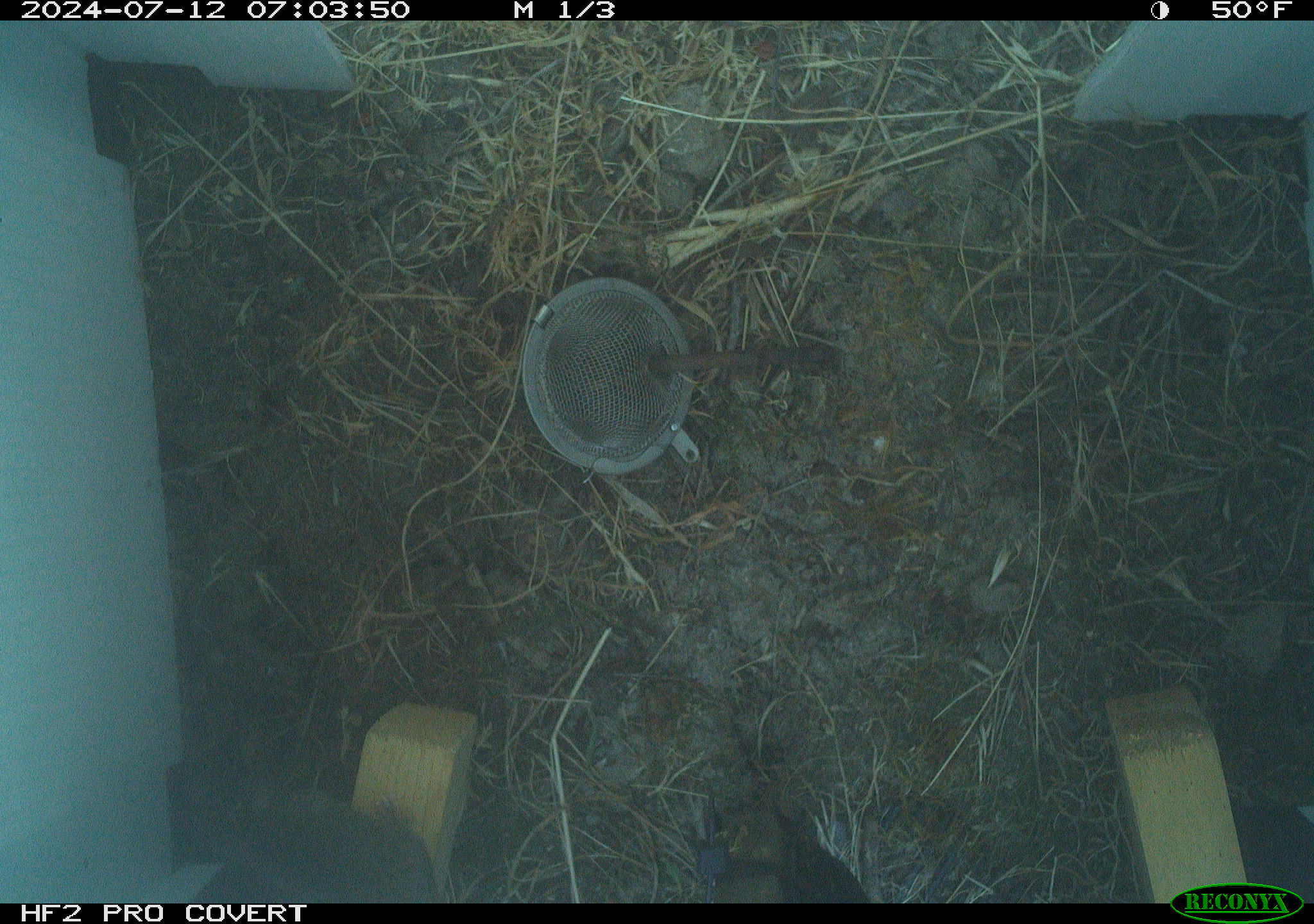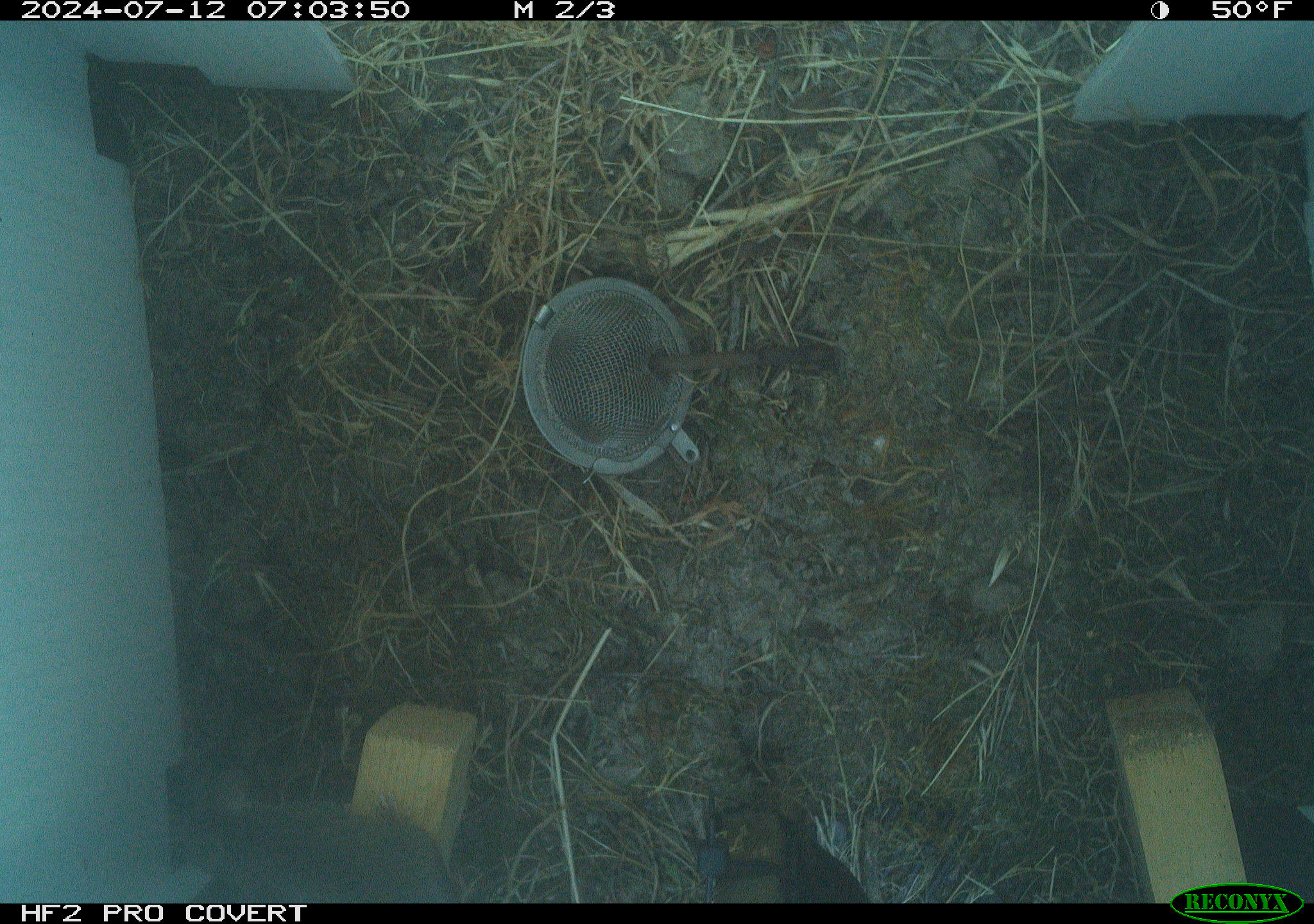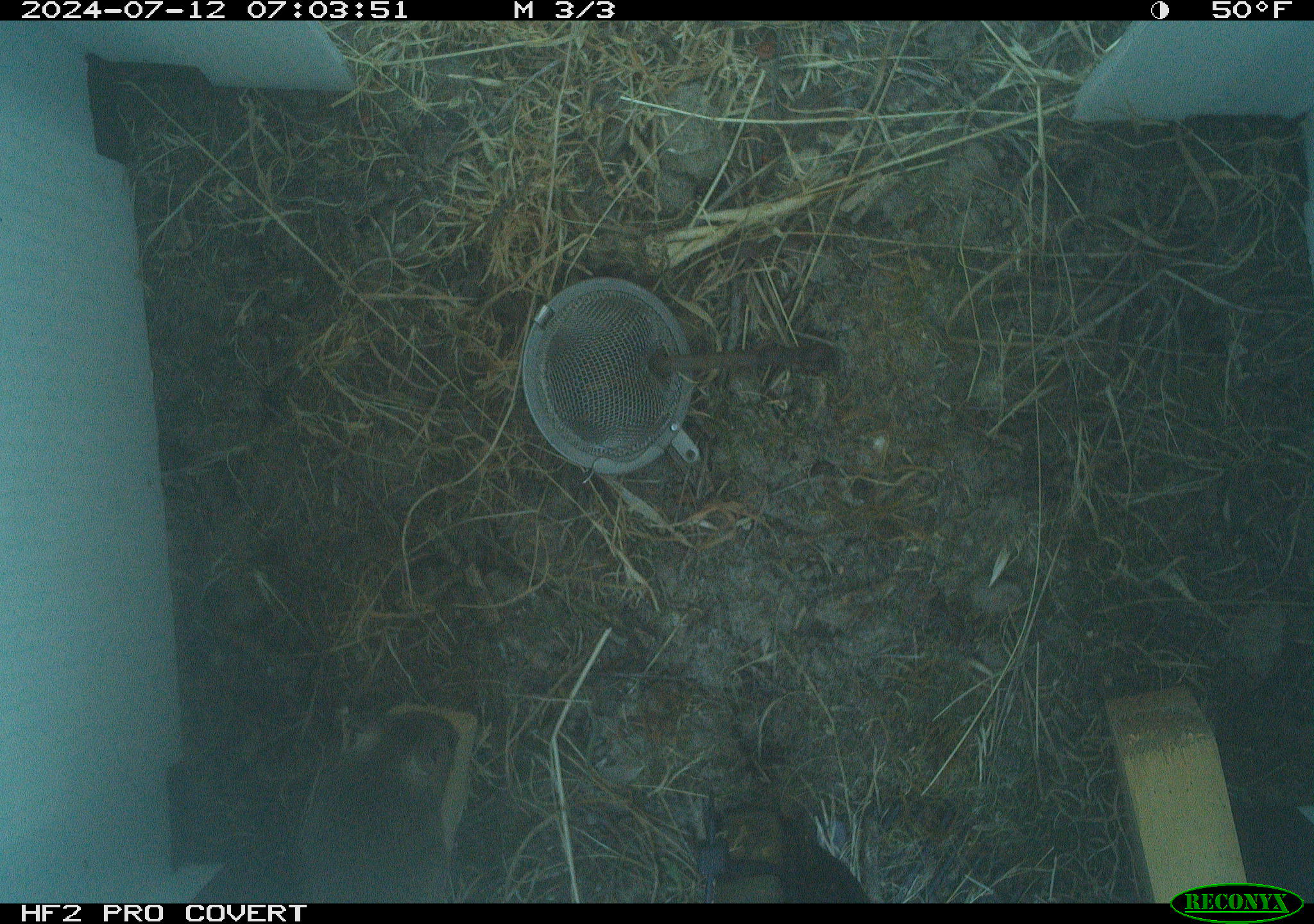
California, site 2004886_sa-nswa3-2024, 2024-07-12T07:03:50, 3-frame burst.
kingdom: Animalia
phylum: Chordata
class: Mammalia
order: Rodentia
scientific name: Rodentia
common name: rodent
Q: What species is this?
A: Rodent (Rodentia).